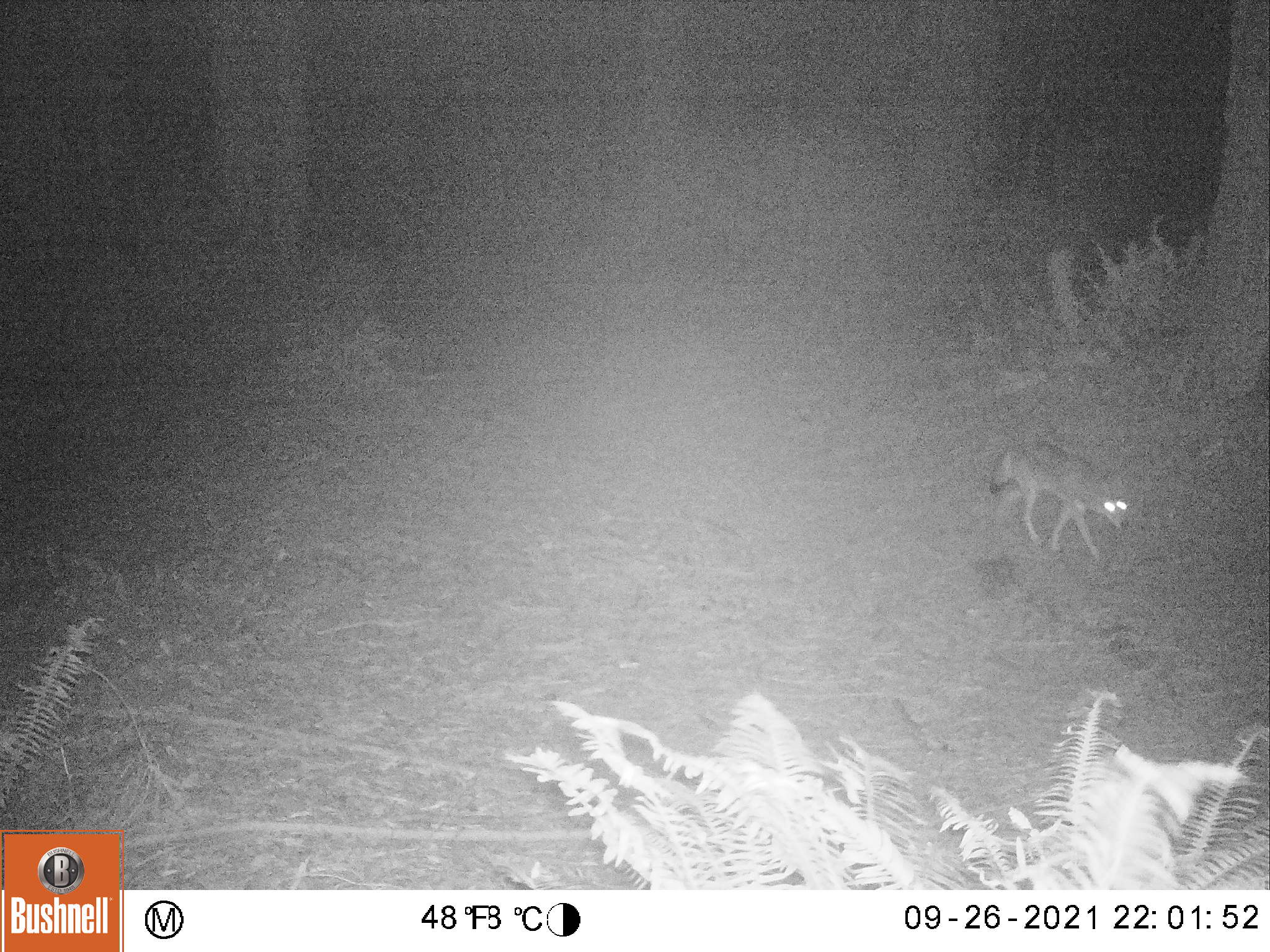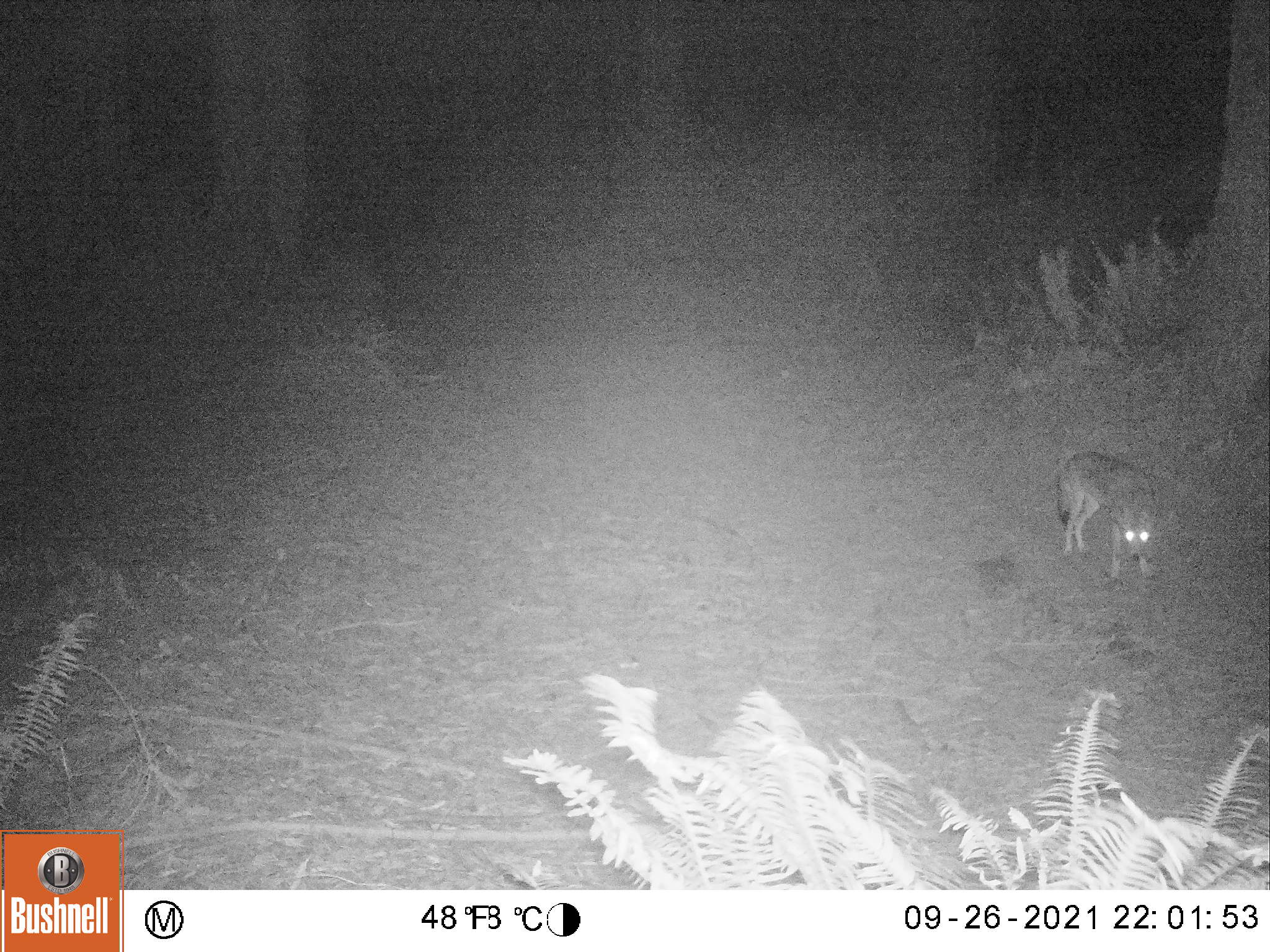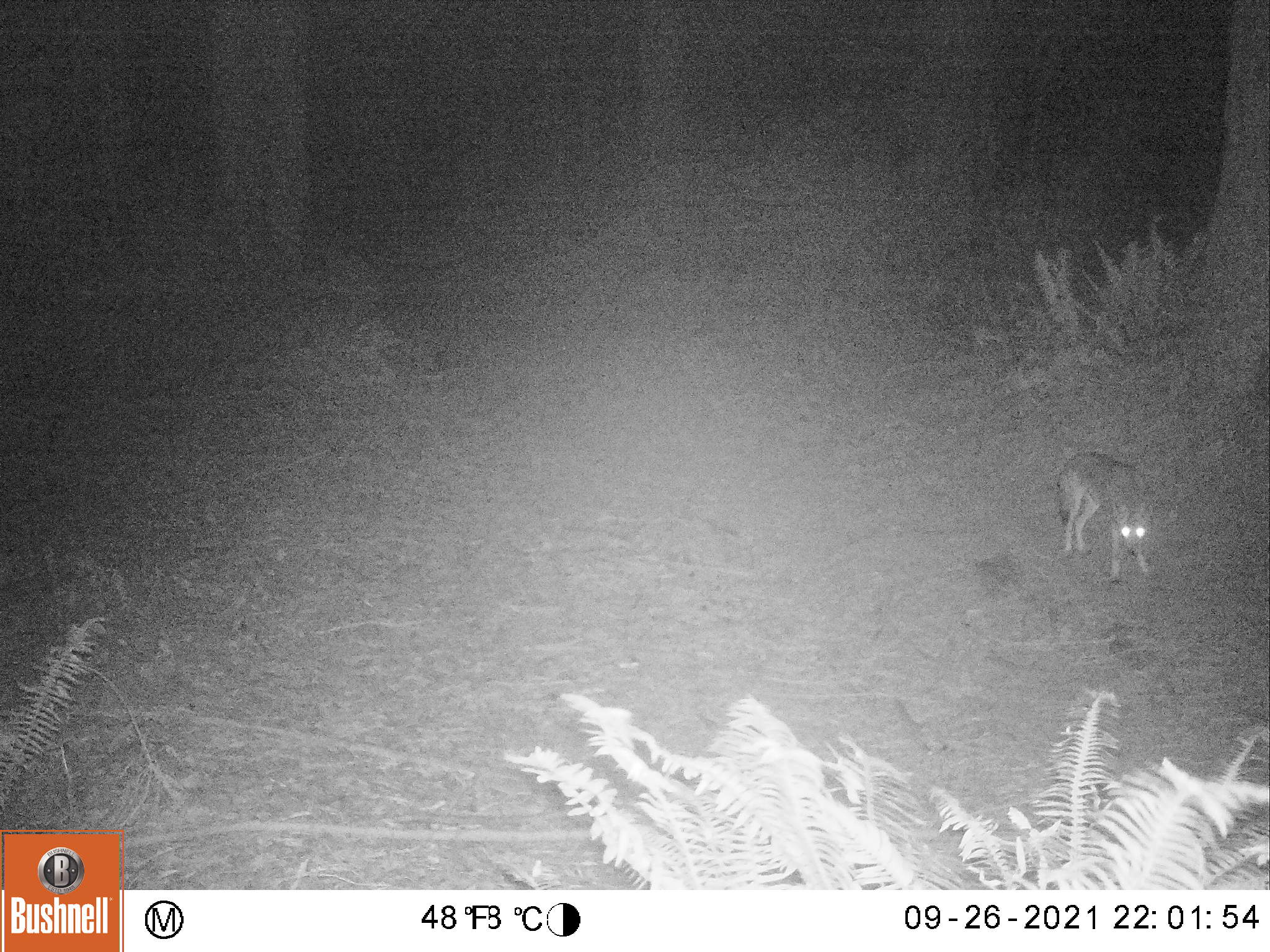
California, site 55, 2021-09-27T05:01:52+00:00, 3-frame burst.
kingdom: Animalia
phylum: Chordata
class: Mammalia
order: Carnivora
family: Canidae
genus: Canis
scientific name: Canis latrans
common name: coyote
Coyote (Canis latrans).